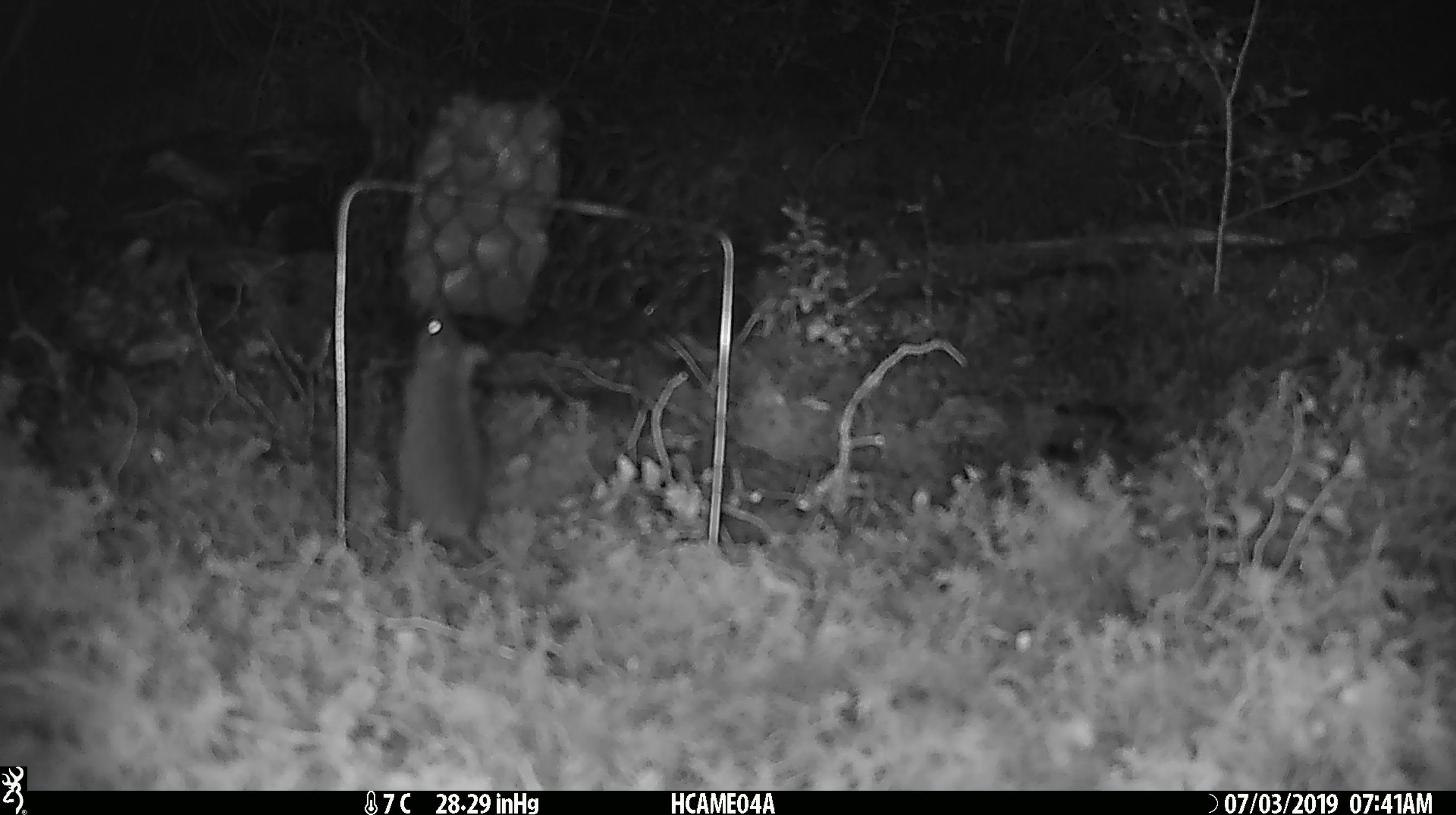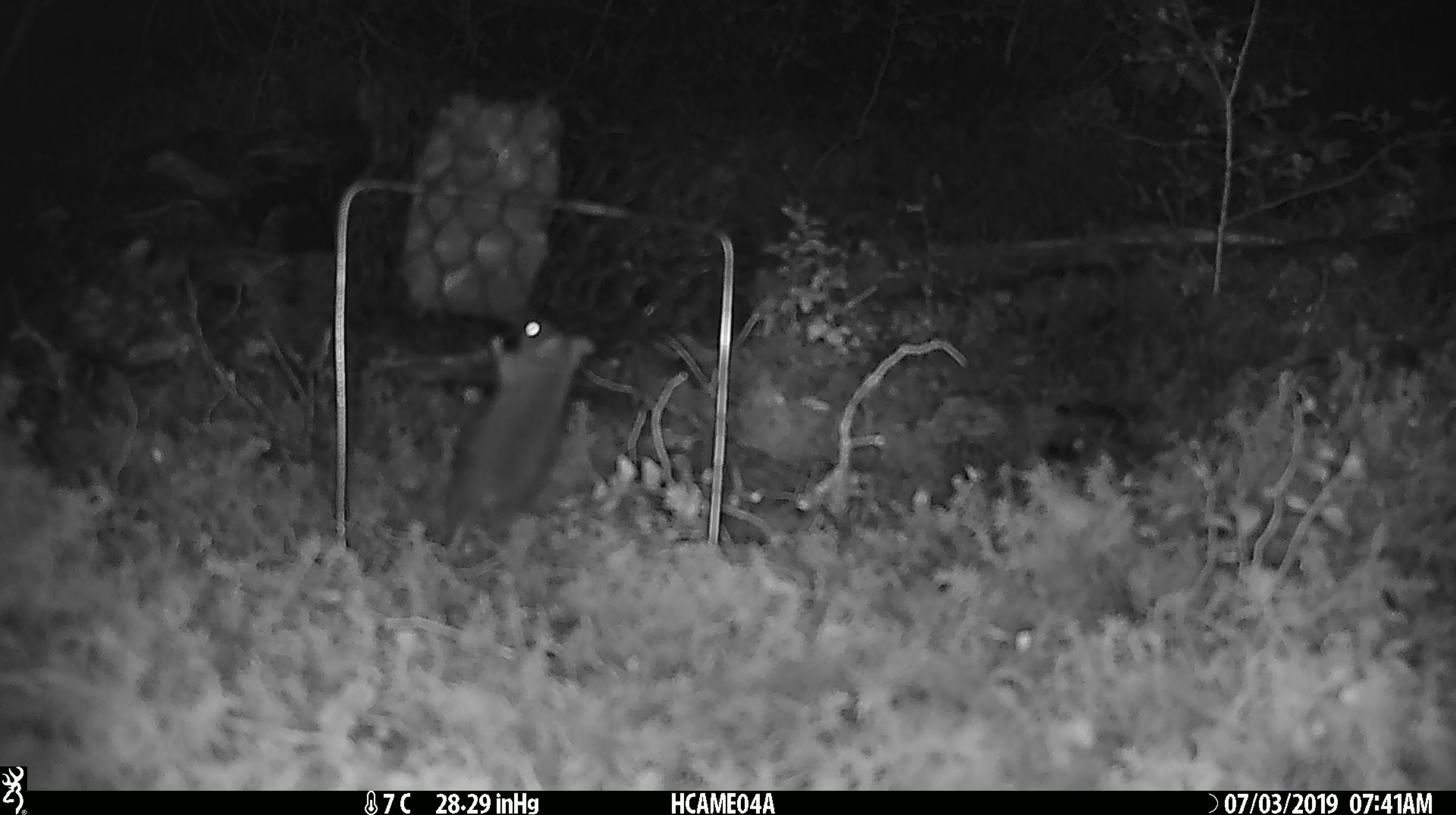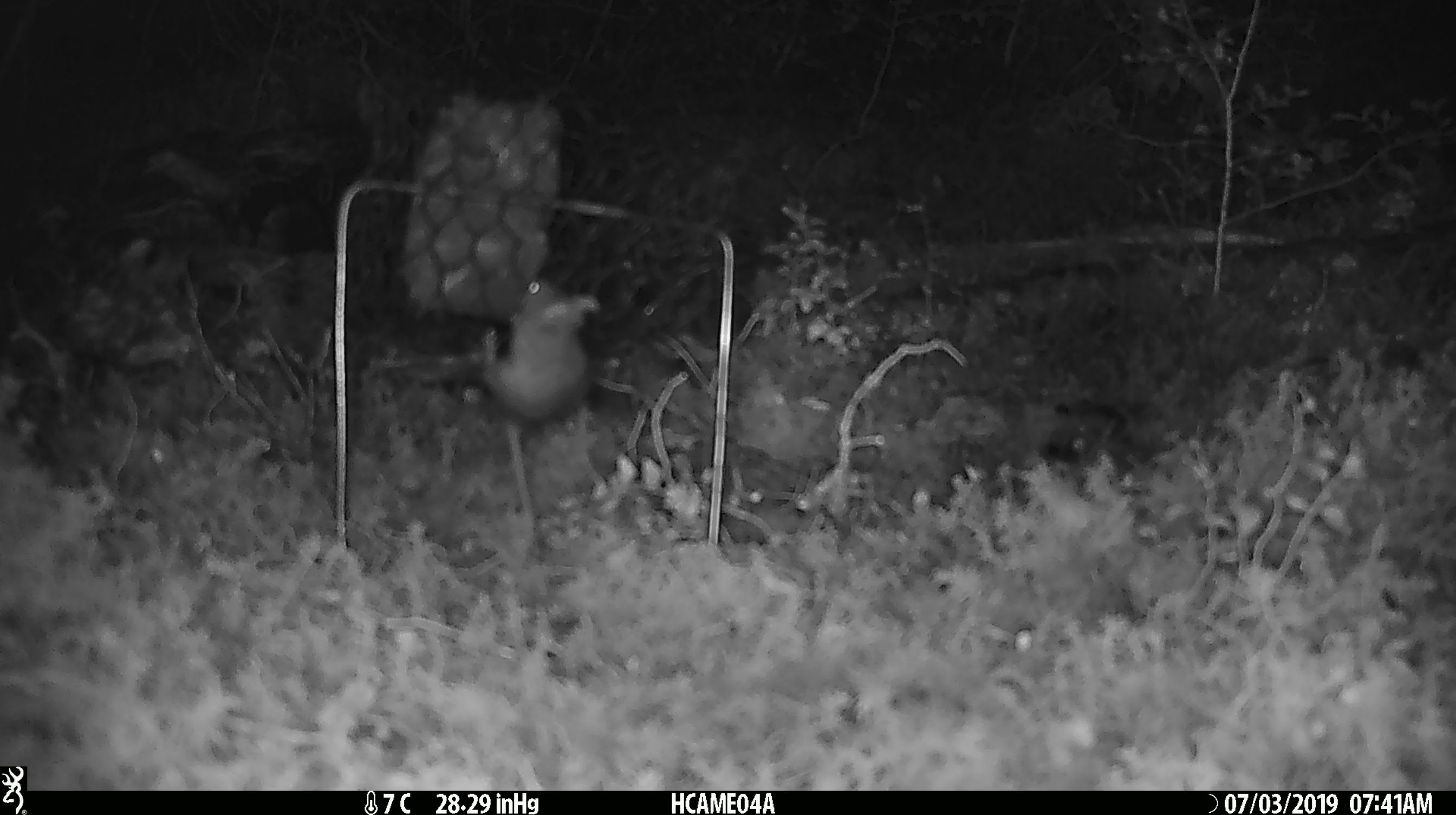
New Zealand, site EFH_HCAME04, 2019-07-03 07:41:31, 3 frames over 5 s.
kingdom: Animalia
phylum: Chordata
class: Mammalia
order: Rodentia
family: Muridae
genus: Mus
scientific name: Mus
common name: mouse